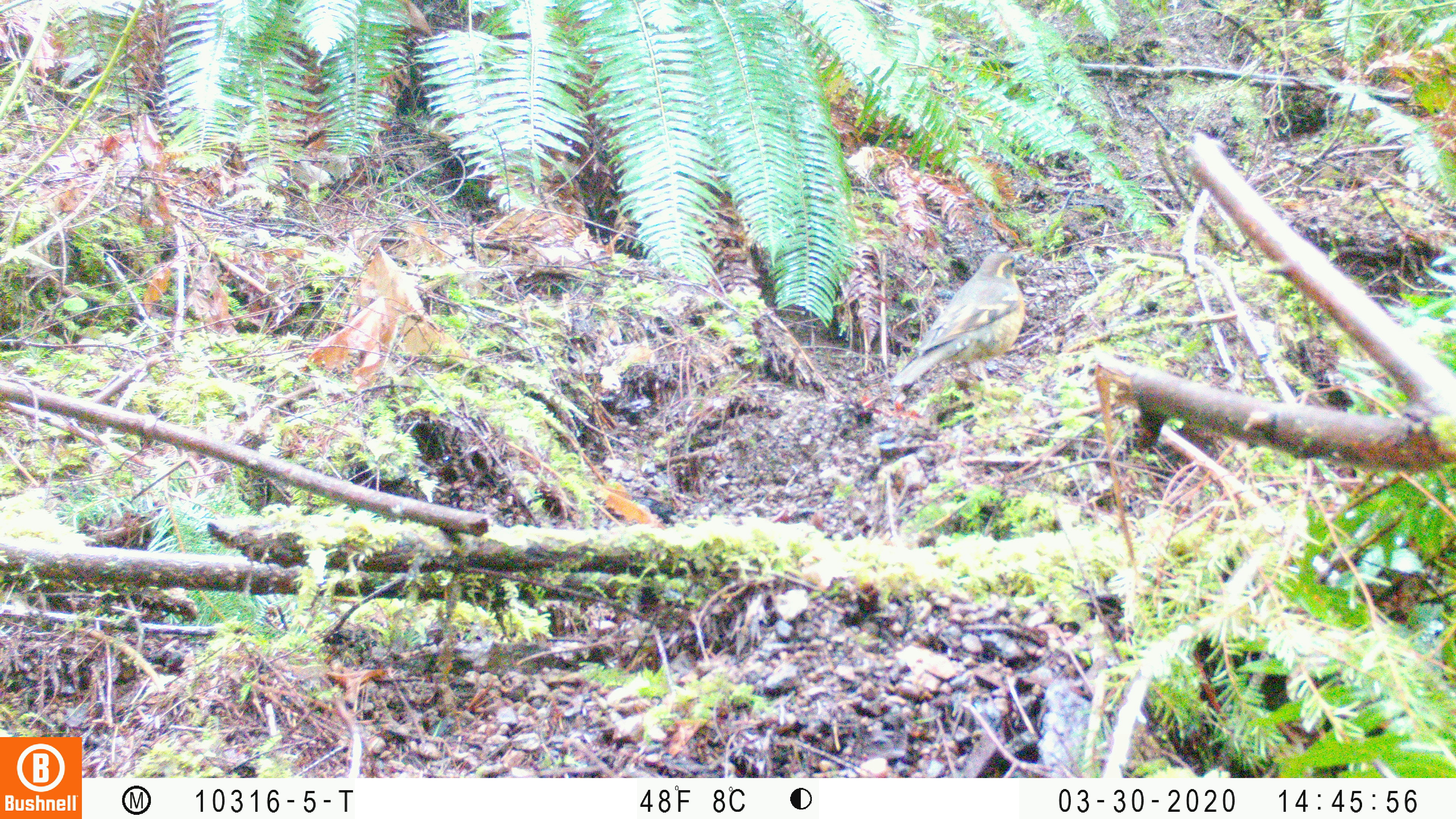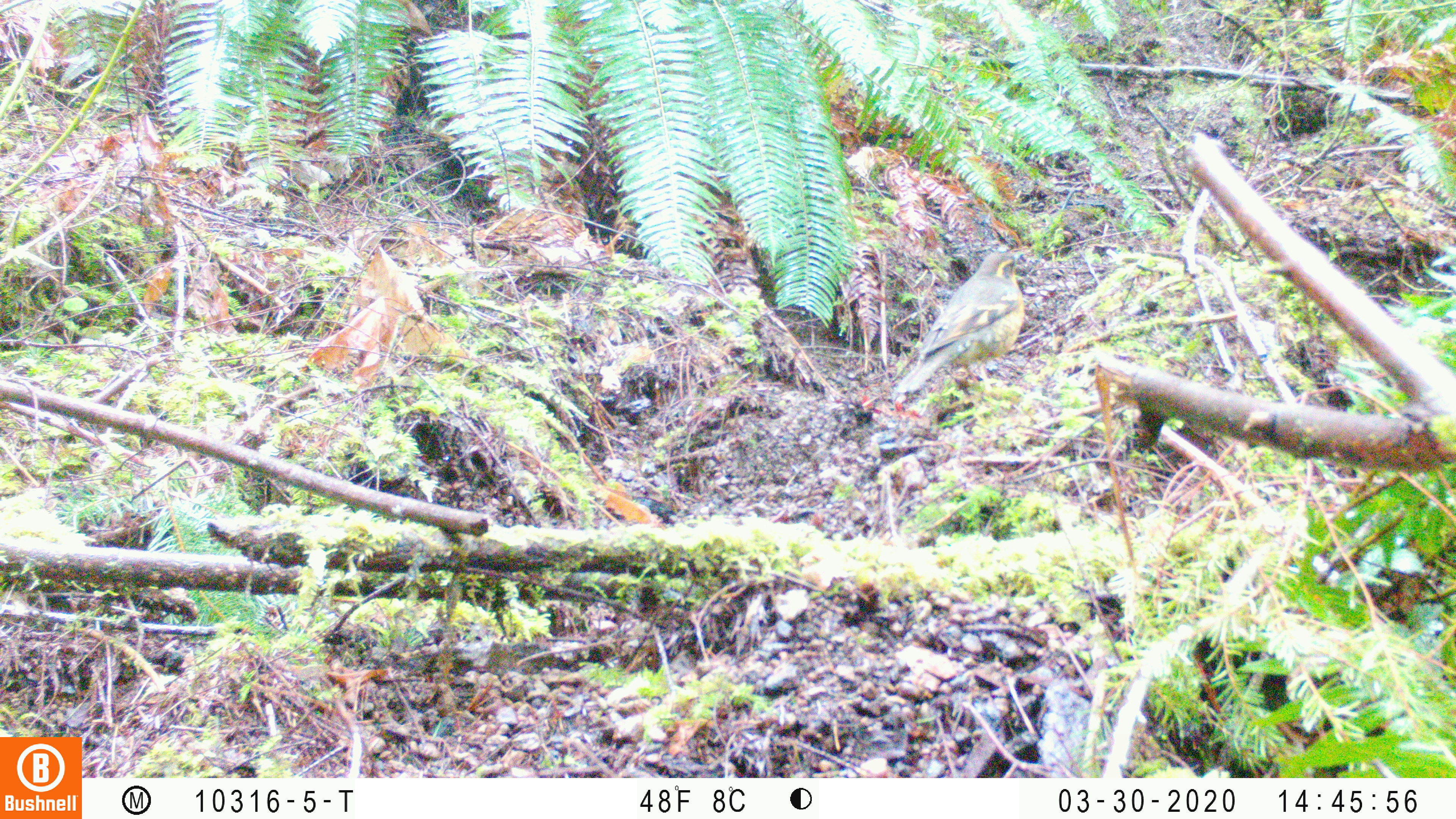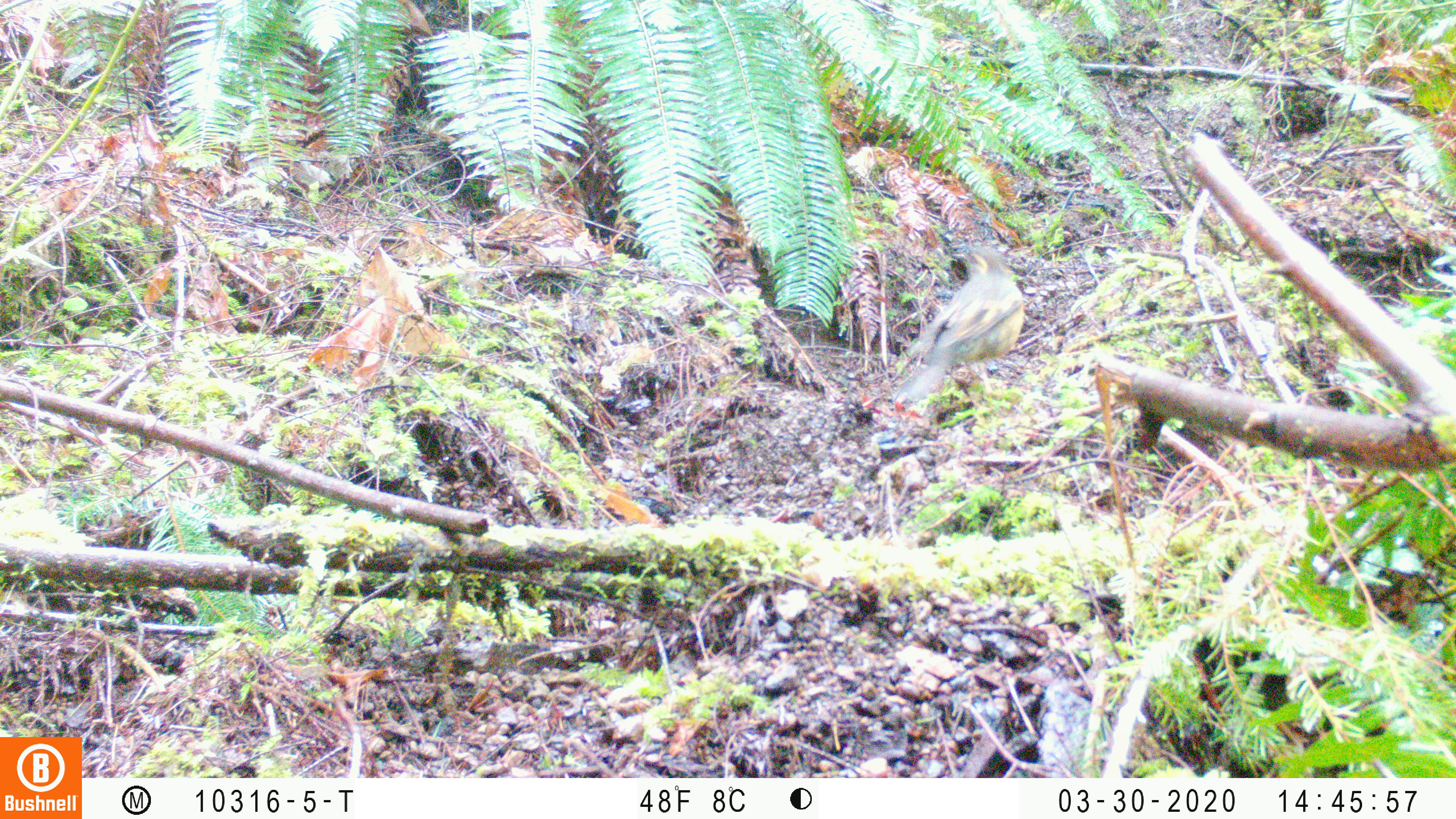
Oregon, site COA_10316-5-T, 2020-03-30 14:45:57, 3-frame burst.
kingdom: Animalia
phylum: Chordata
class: Aves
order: Passeriformes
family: Turdidae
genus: Ixoreus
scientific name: Ixoreus naevius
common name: varied thrush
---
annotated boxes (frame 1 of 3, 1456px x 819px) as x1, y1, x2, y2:
varied thrush: 891, 248, 1035, 402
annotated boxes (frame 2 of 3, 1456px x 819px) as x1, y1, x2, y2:
varied thrush: 902, 248, 1030, 398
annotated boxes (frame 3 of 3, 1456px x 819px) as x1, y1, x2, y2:
varied thrush: 902, 246, 1027, 402